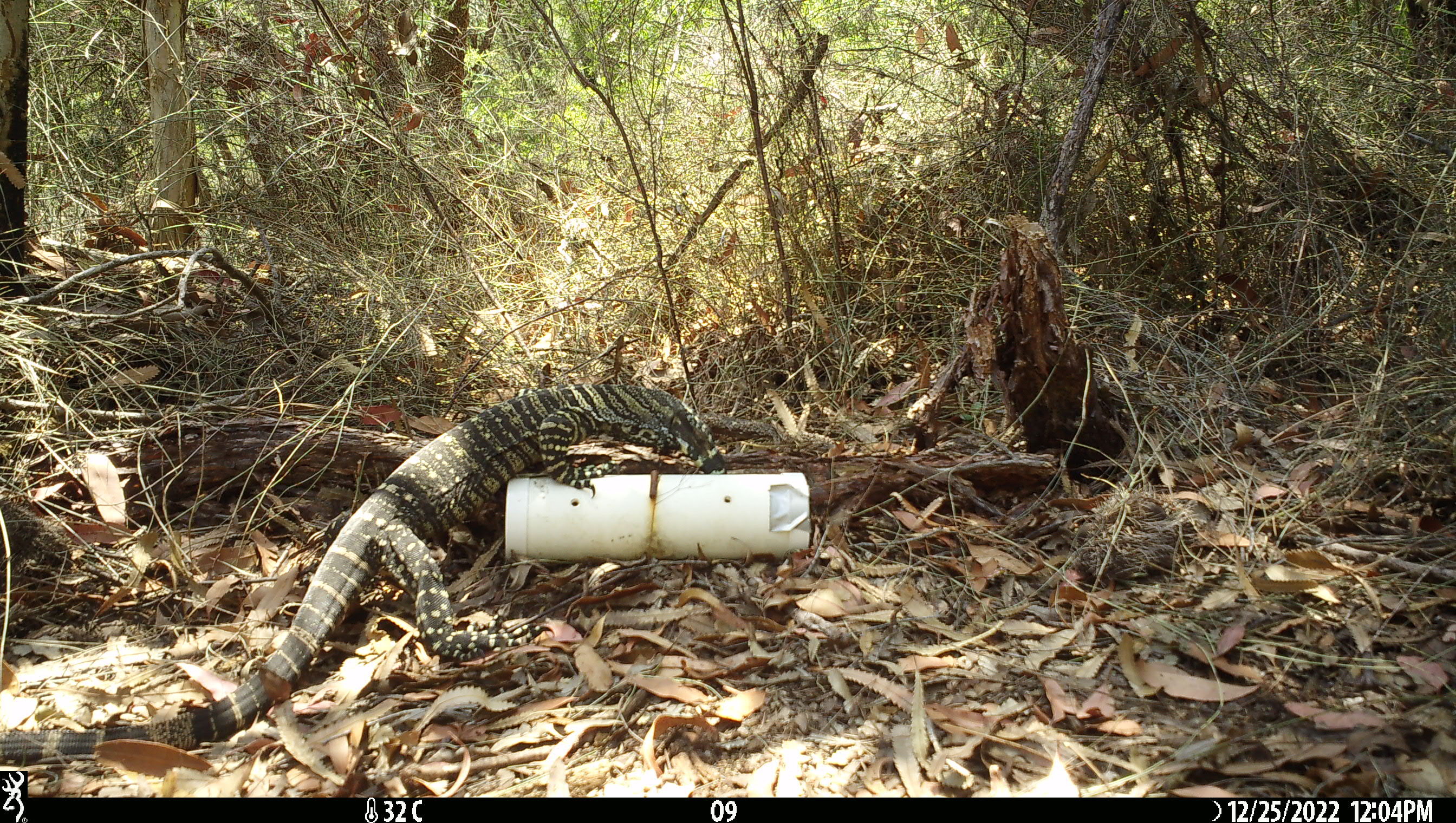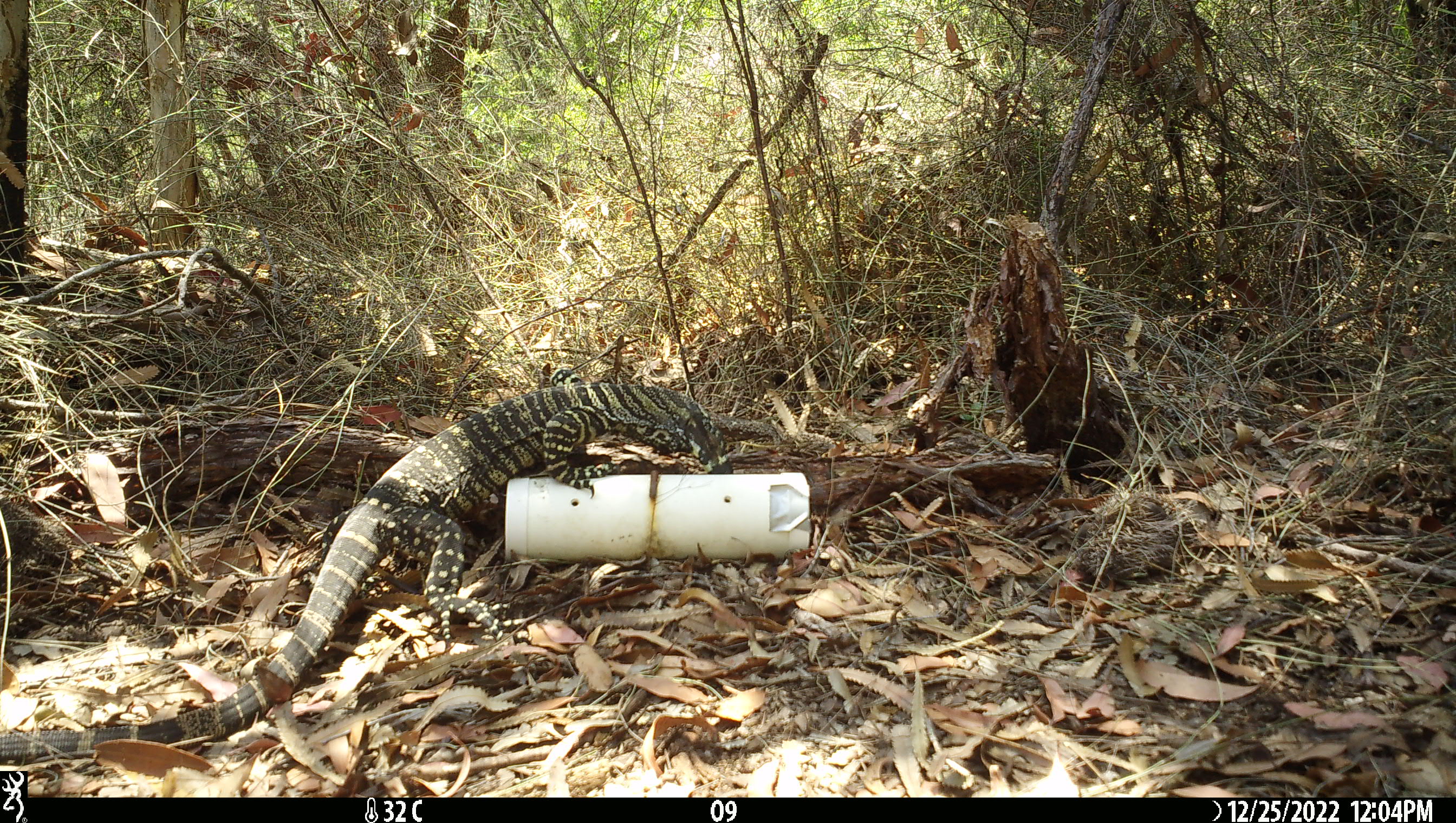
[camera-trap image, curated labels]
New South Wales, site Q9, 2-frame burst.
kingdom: Animalia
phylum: Chordata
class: Reptilia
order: Squamata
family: Varanidae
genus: Varanus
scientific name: Varanus varius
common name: lace monitor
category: goanna